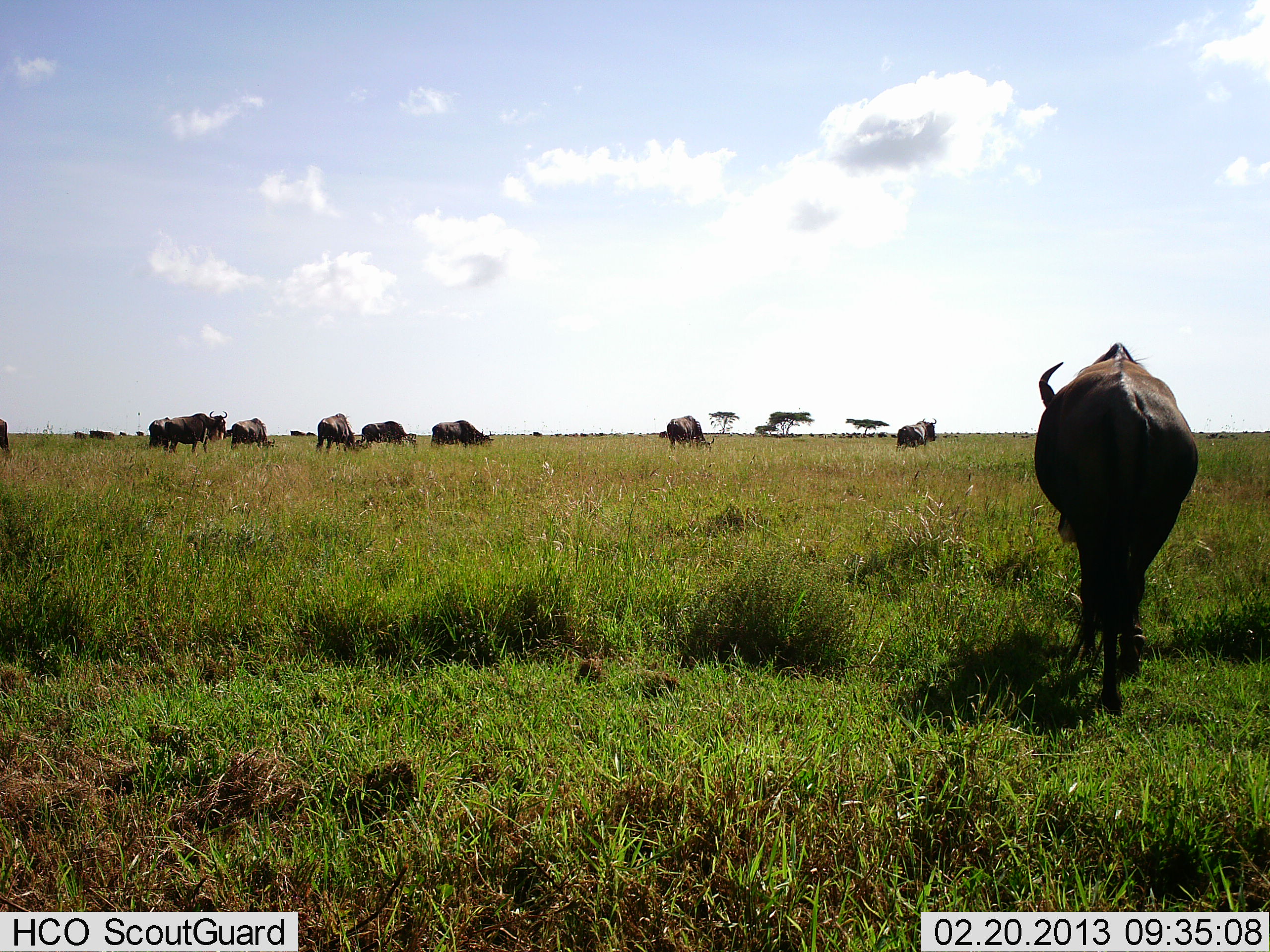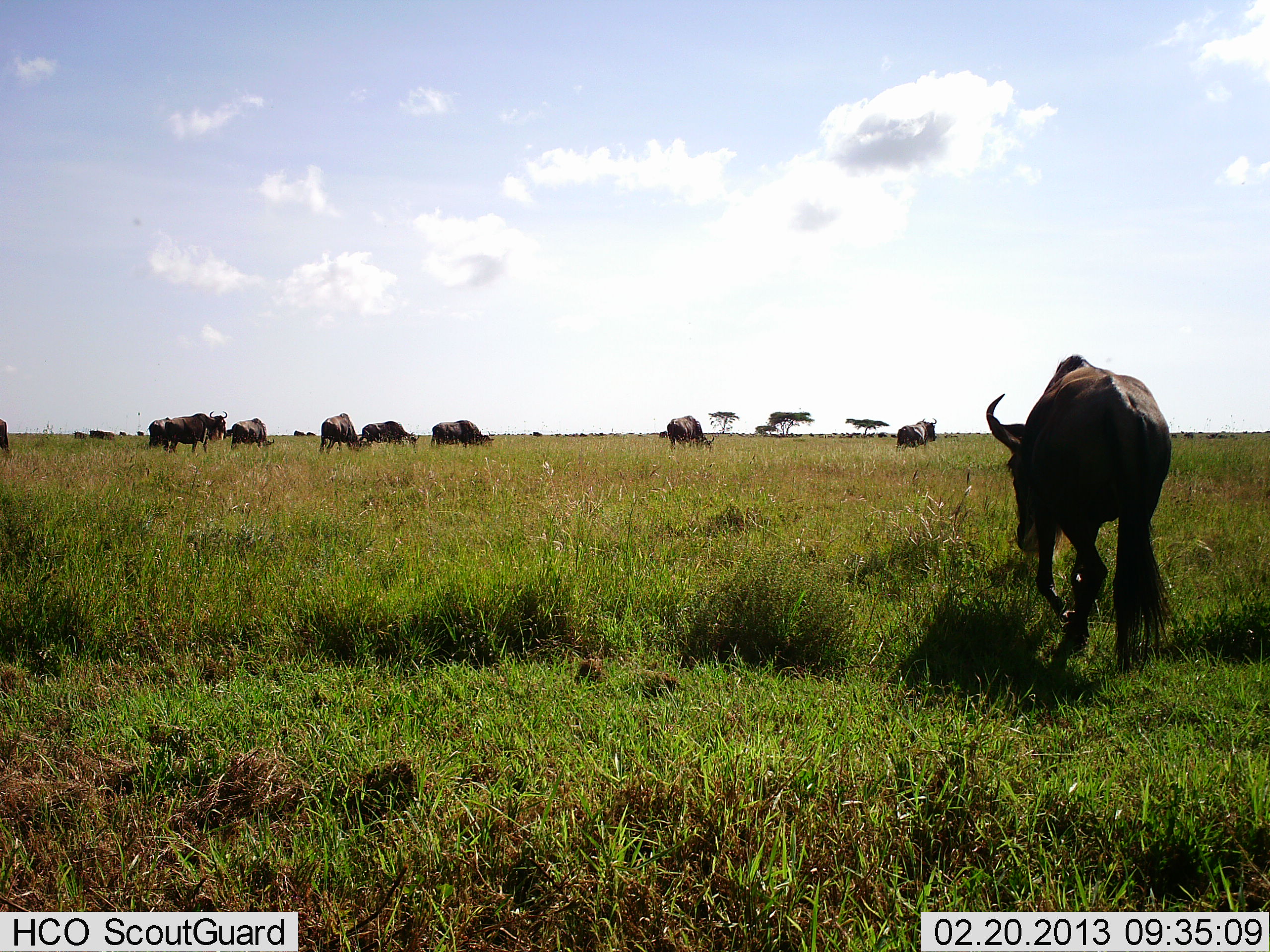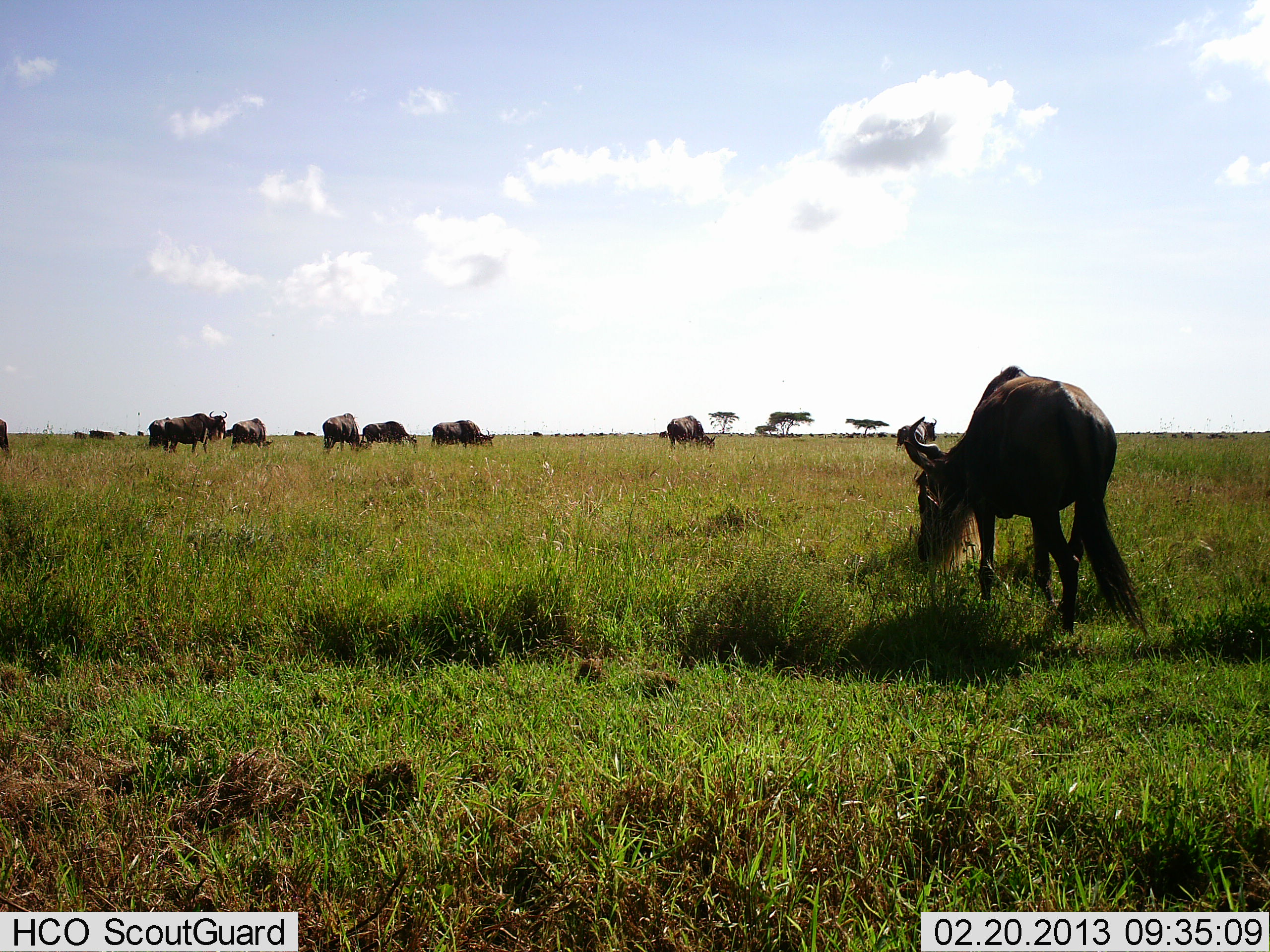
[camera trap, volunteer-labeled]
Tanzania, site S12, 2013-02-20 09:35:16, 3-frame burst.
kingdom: Animalia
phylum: Chordata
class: Mammalia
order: Artiodactyla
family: Bovidae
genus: Connochaetes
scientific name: Connochaetes taurinus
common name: blue wildebeest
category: wildebeest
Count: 11-50.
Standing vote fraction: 58%.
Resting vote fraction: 5%.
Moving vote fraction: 68%.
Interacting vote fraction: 3%.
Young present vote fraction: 0%.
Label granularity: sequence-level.